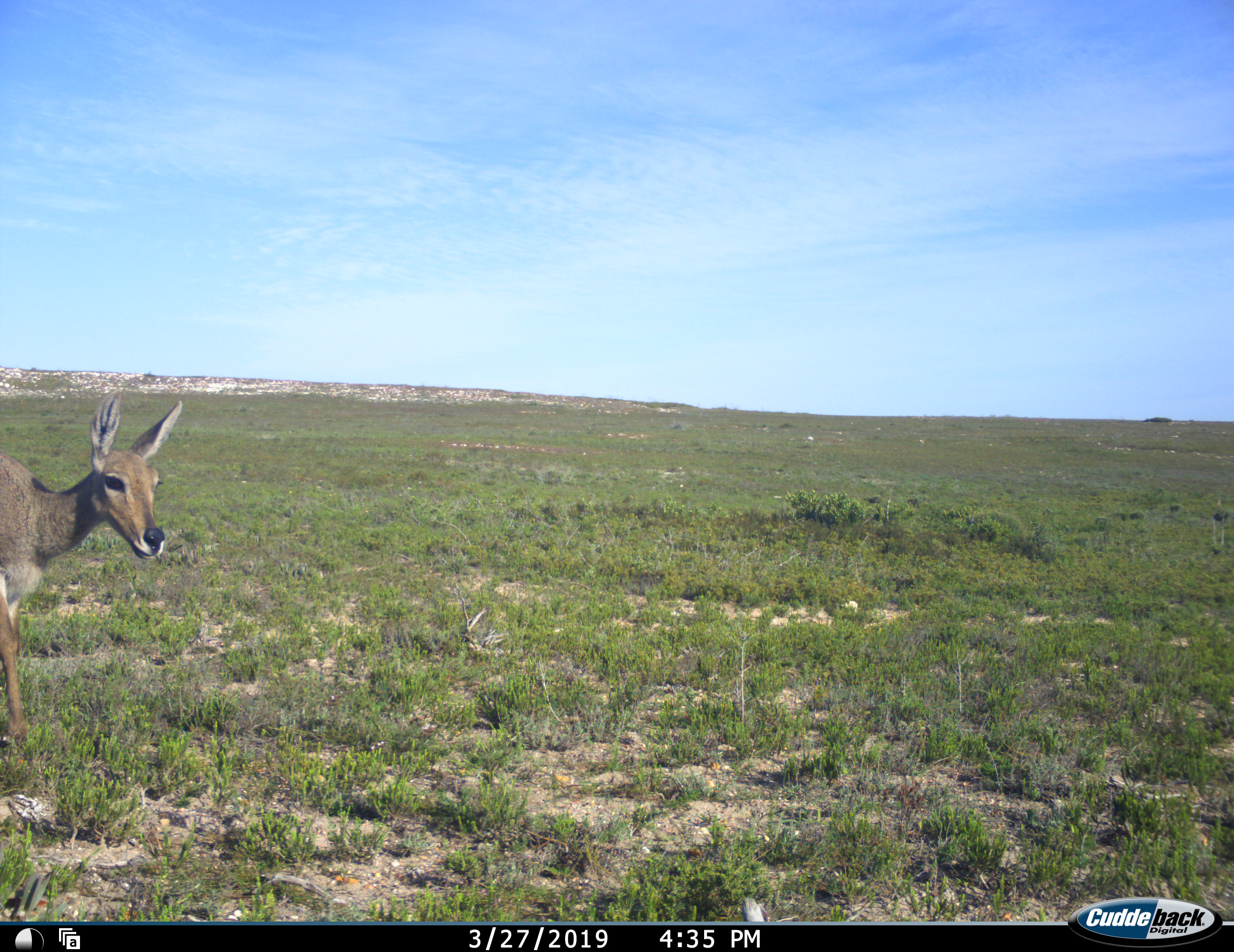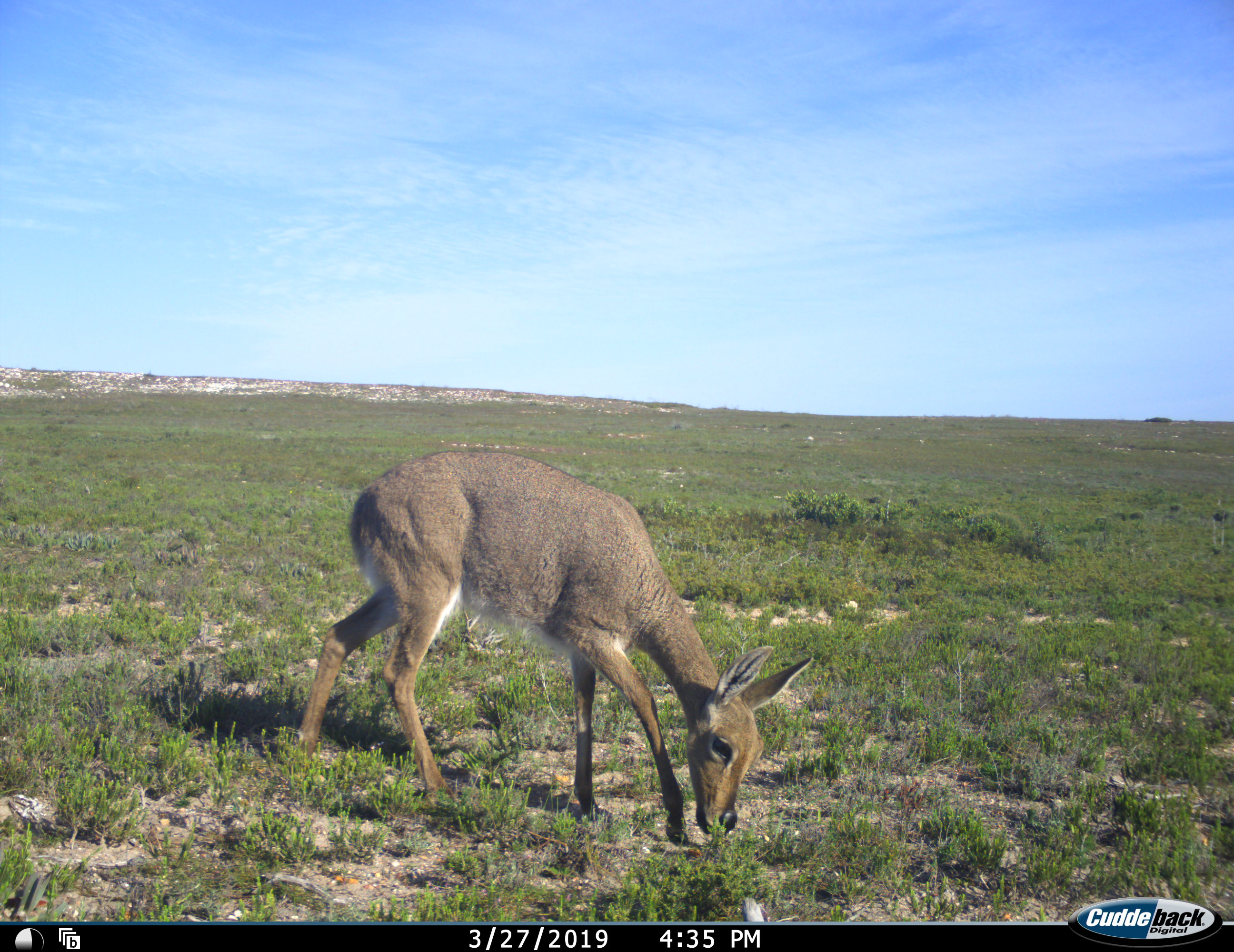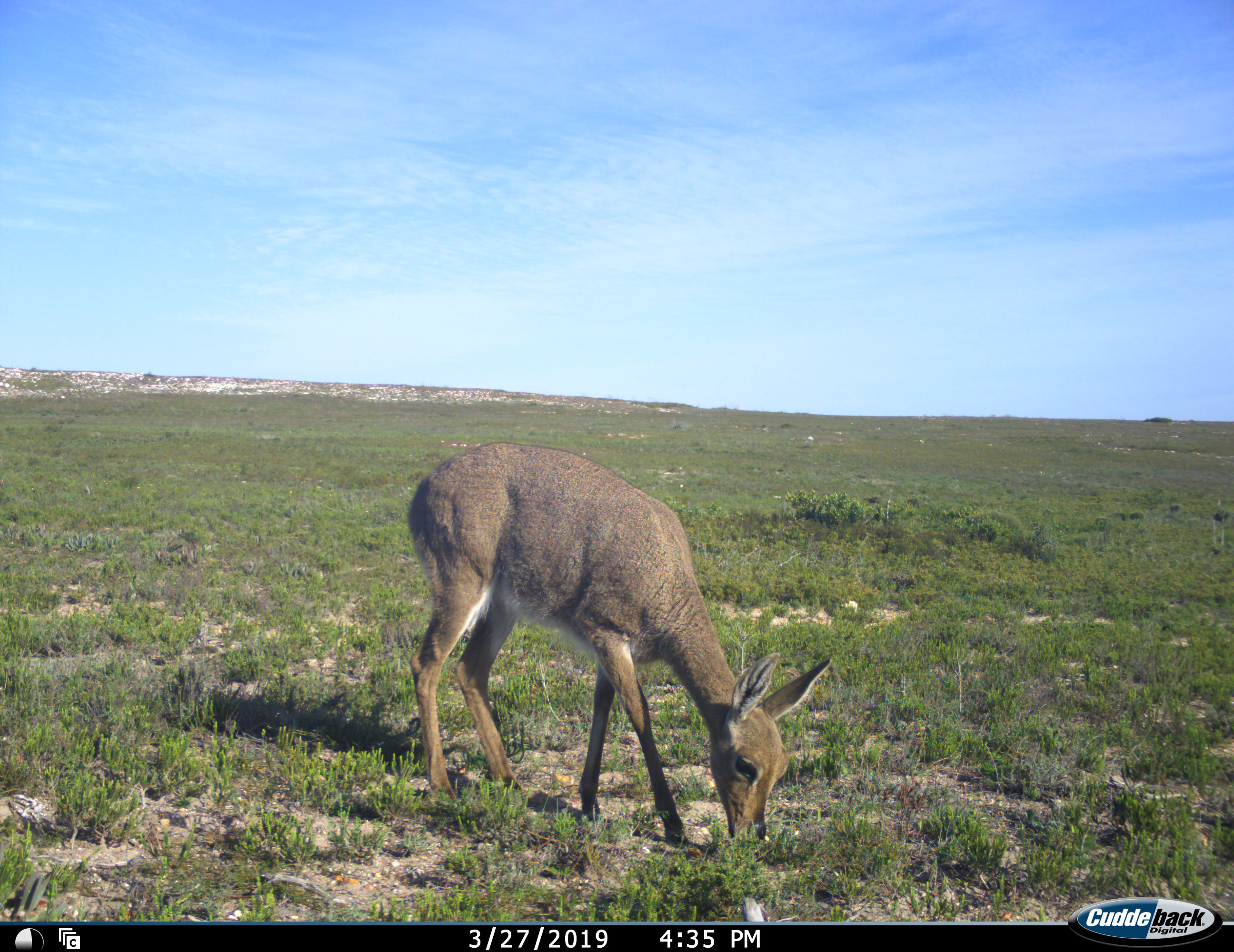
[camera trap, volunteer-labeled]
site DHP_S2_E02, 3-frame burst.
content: unidentified animal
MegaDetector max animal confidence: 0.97